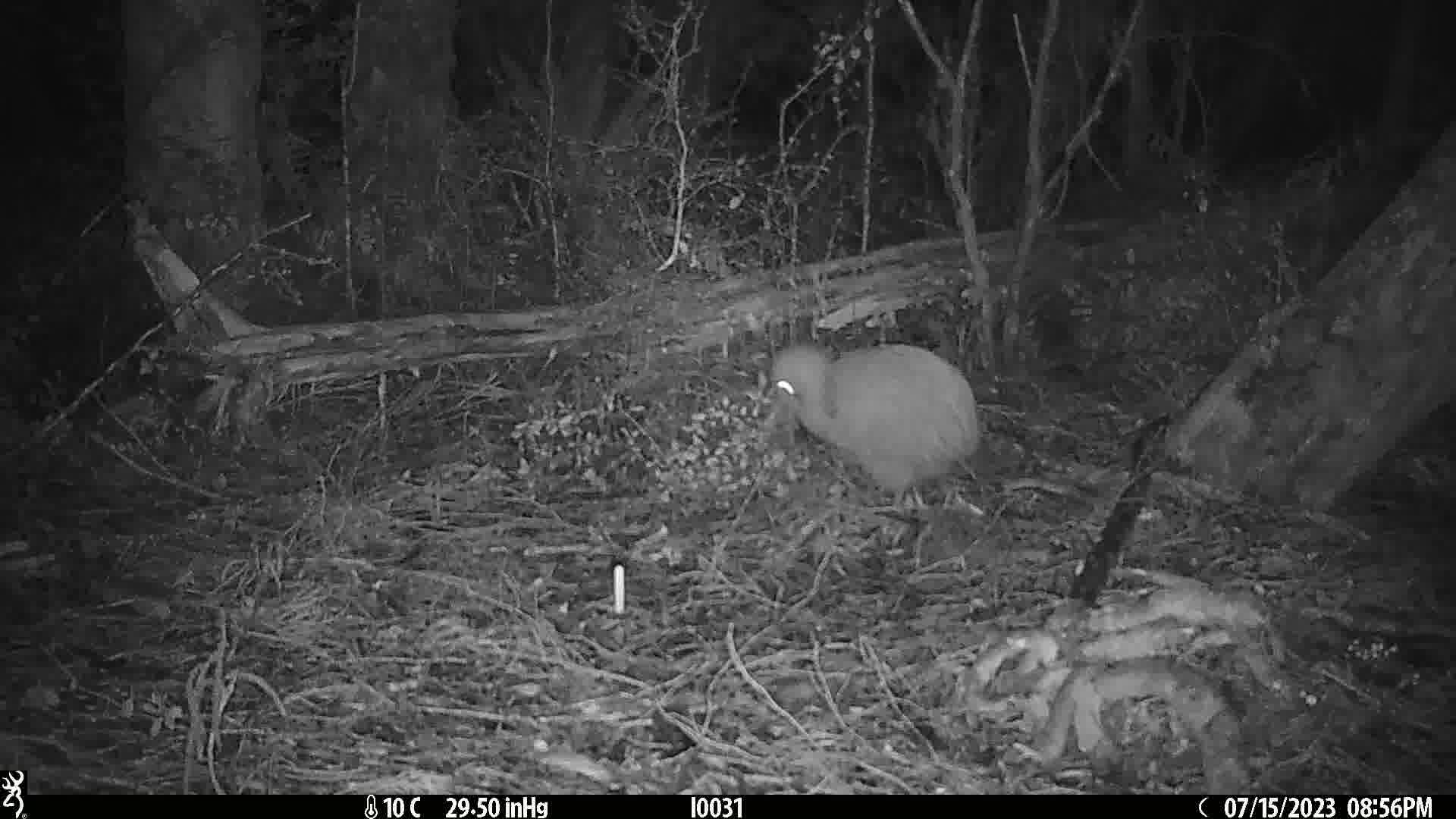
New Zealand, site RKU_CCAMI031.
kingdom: Animalia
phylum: Chordata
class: Aves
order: Apterygiformes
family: Apterygidae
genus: Apteryx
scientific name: Apteryx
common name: kiwi